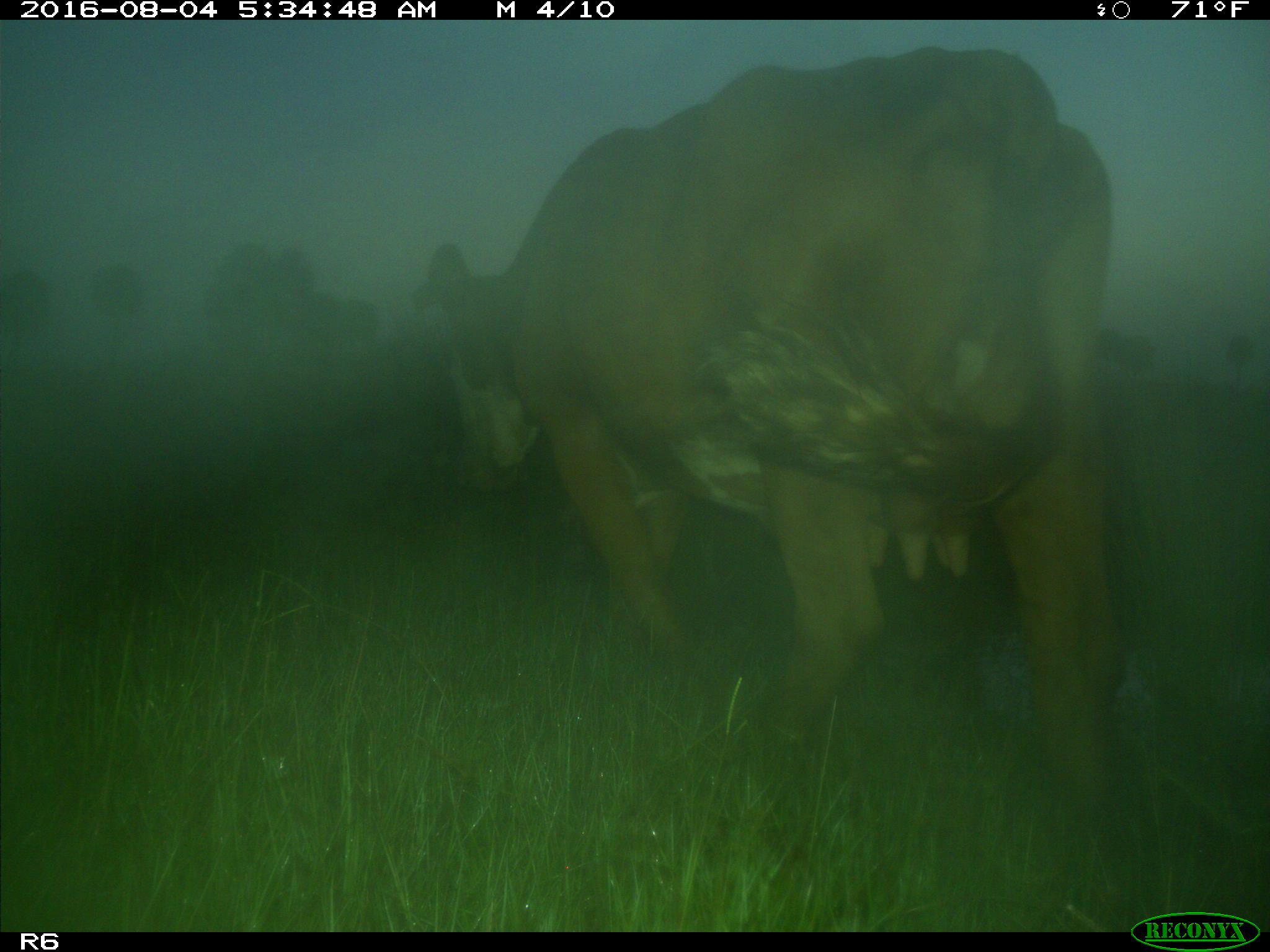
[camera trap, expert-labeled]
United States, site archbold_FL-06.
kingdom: Animalia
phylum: Chordata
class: Mammalia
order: Artiodactyla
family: Bovidae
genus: Bos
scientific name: Bos taurus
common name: domestic cow